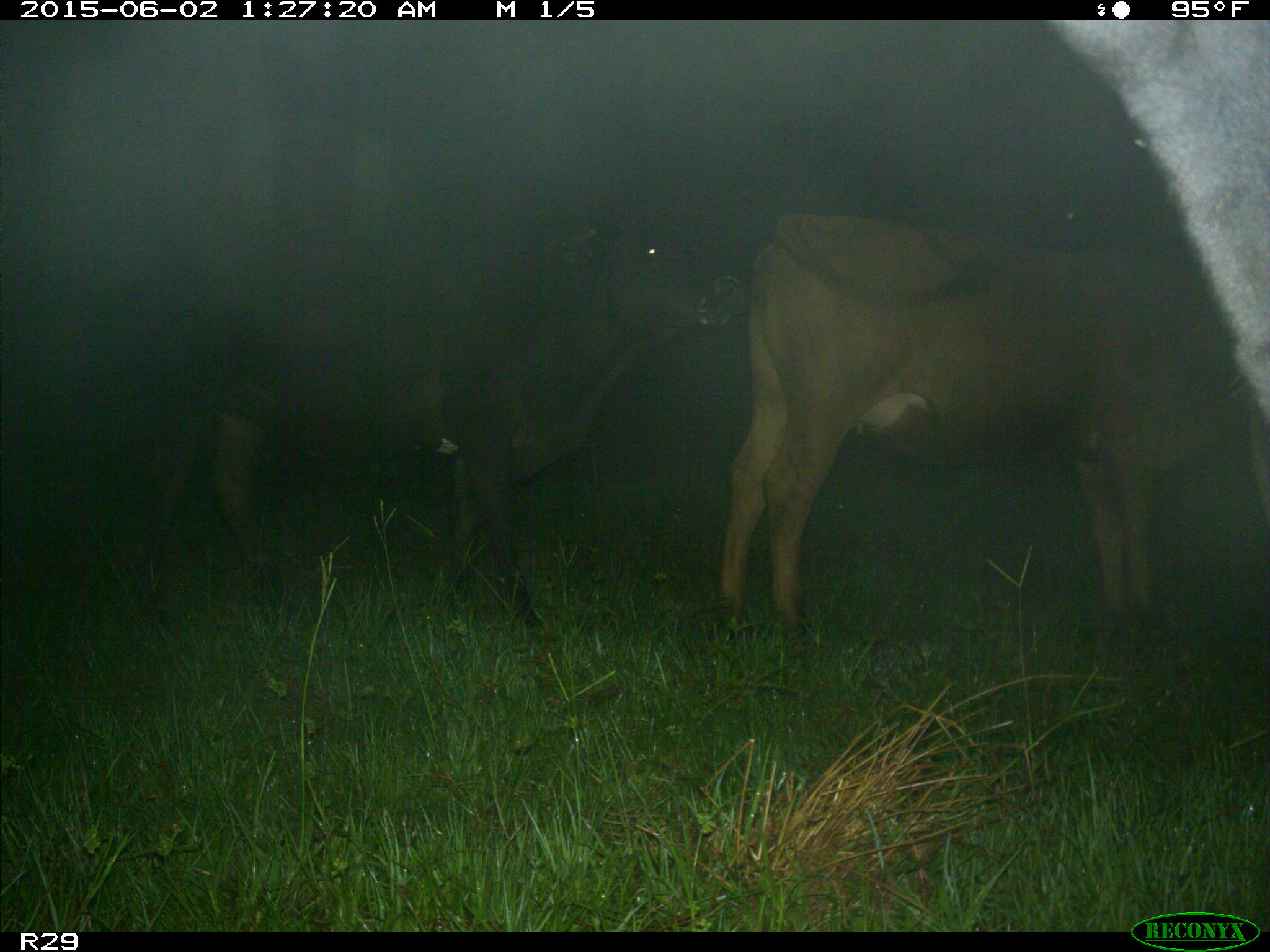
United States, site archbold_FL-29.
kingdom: Animalia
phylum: Chordata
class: Mammalia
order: Artiodactyla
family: Bovidae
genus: Bos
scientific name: Bos taurus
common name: domestic cow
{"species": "Bos taurus (domestic cow)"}